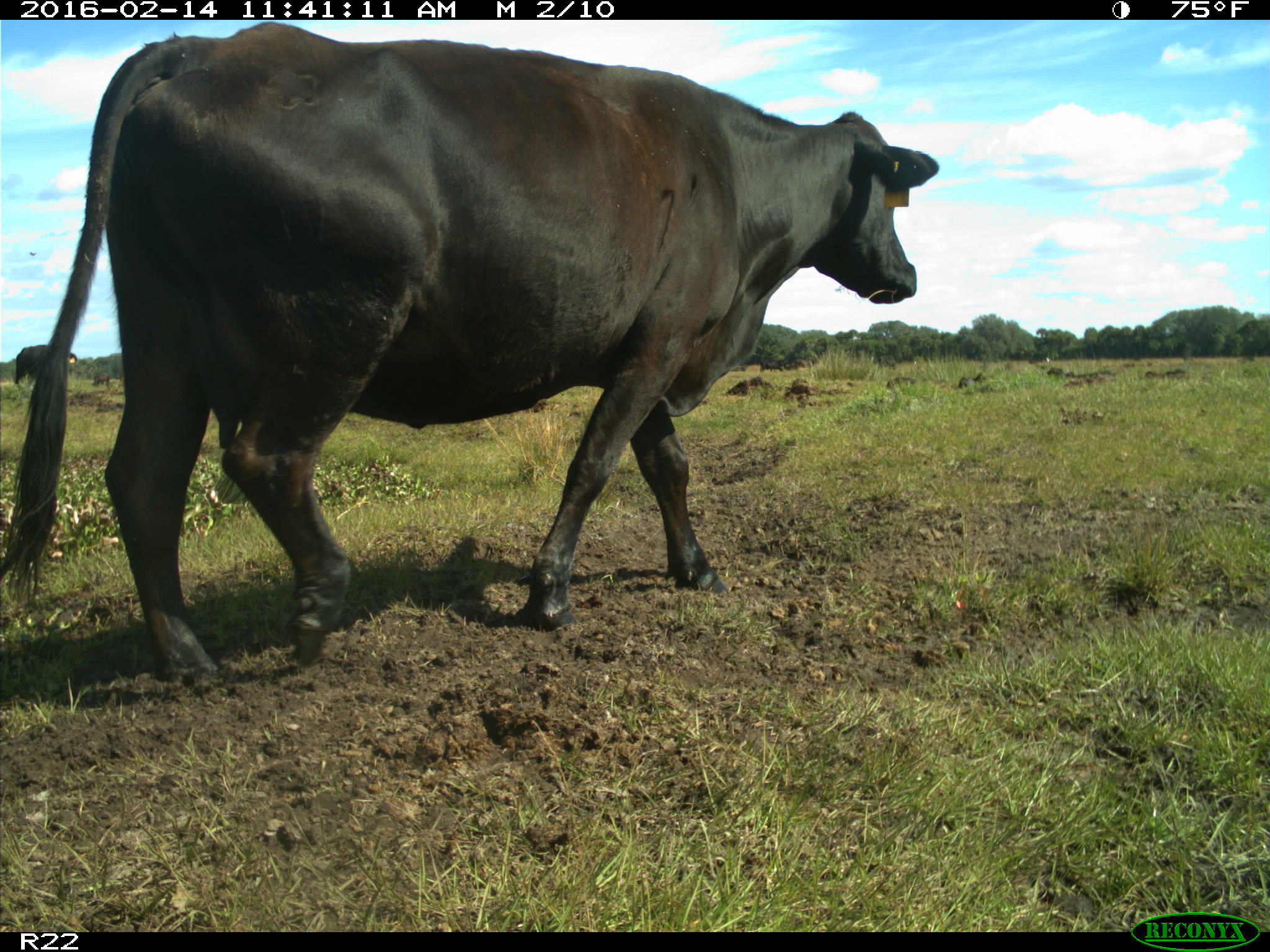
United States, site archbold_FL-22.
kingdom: Animalia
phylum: Chordata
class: Mammalia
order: Artiodactyla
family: Bovidae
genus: Bos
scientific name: Bos taurus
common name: domestic cow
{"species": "Bos taurus (domestic cow)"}